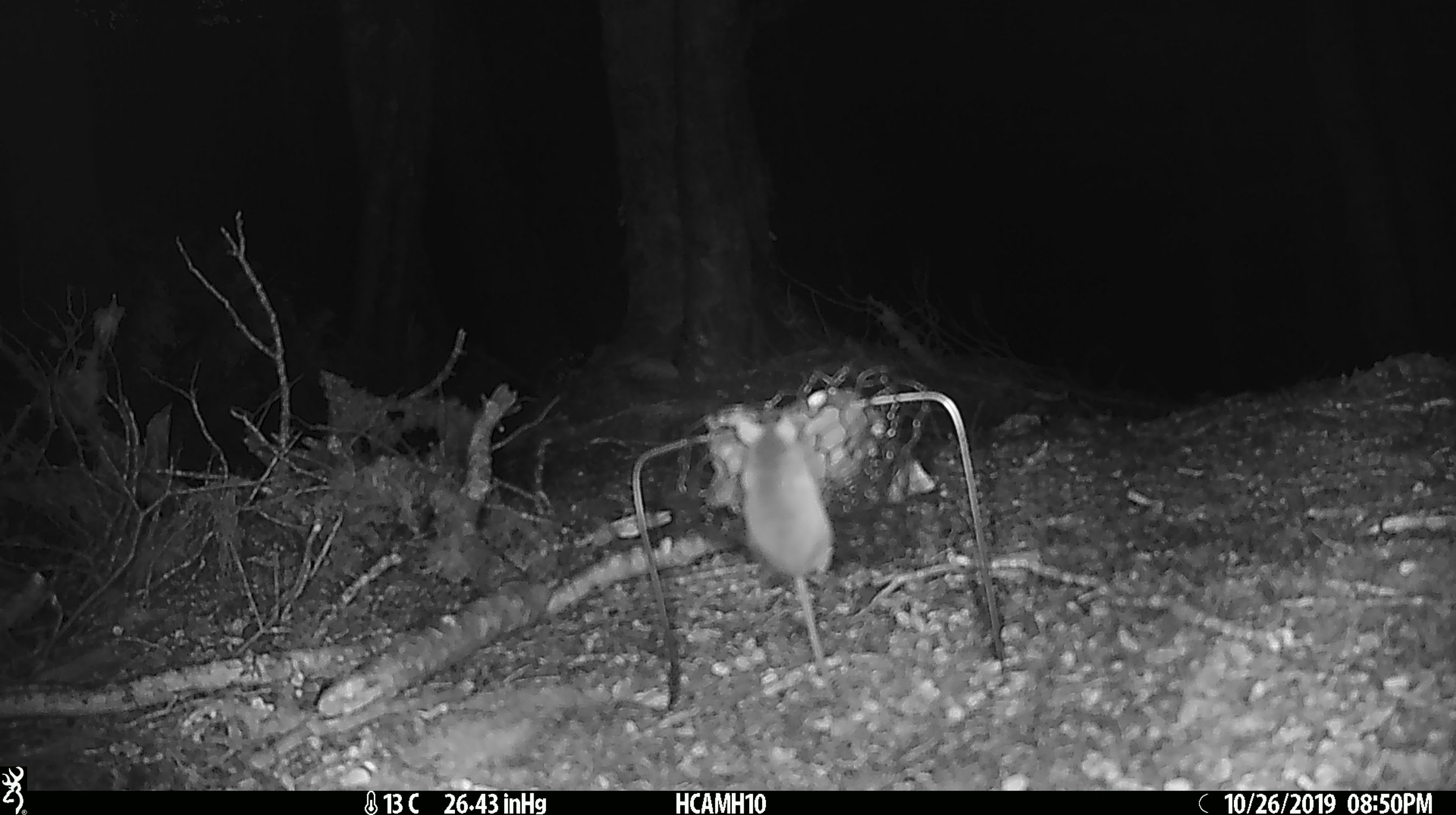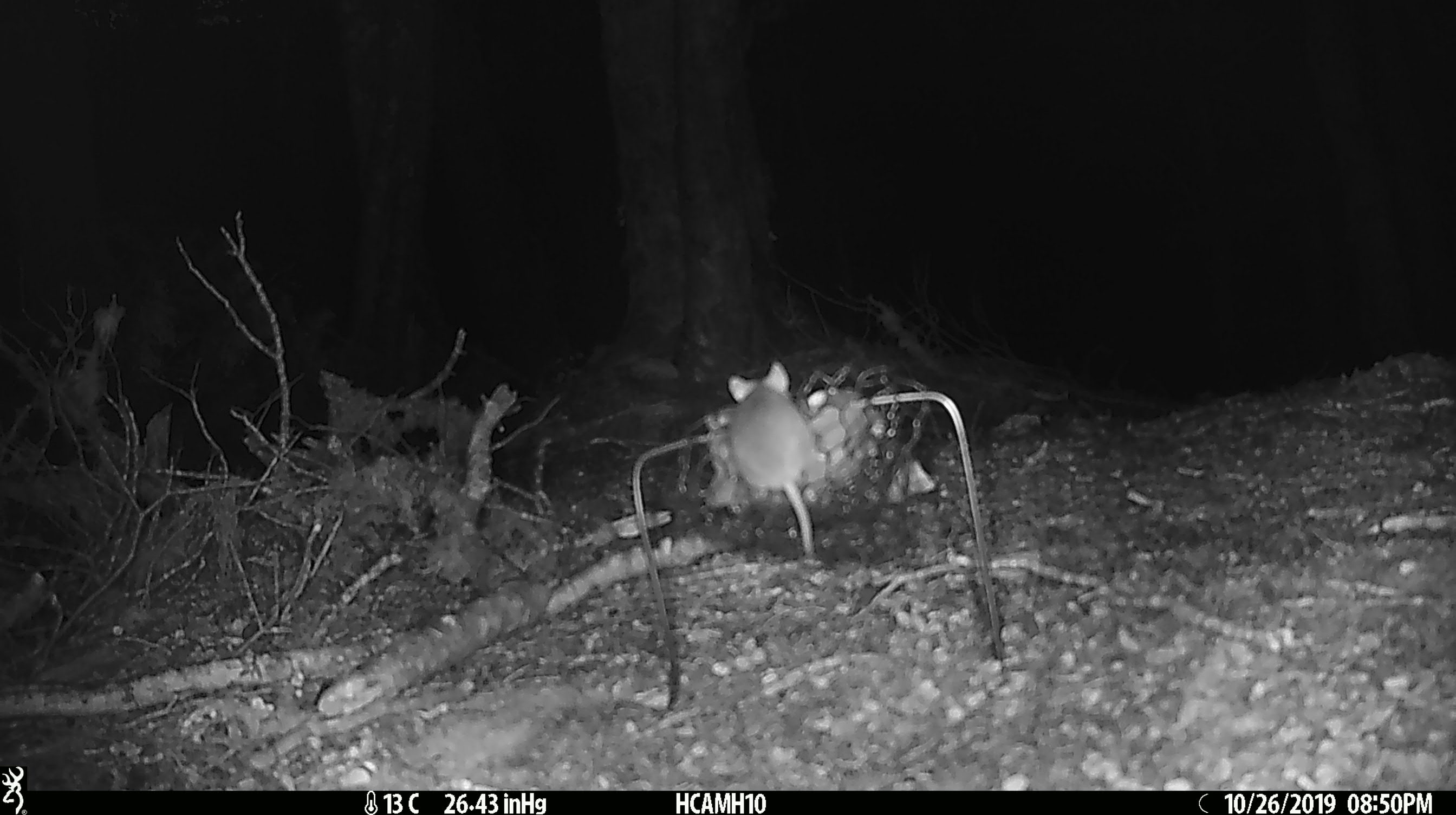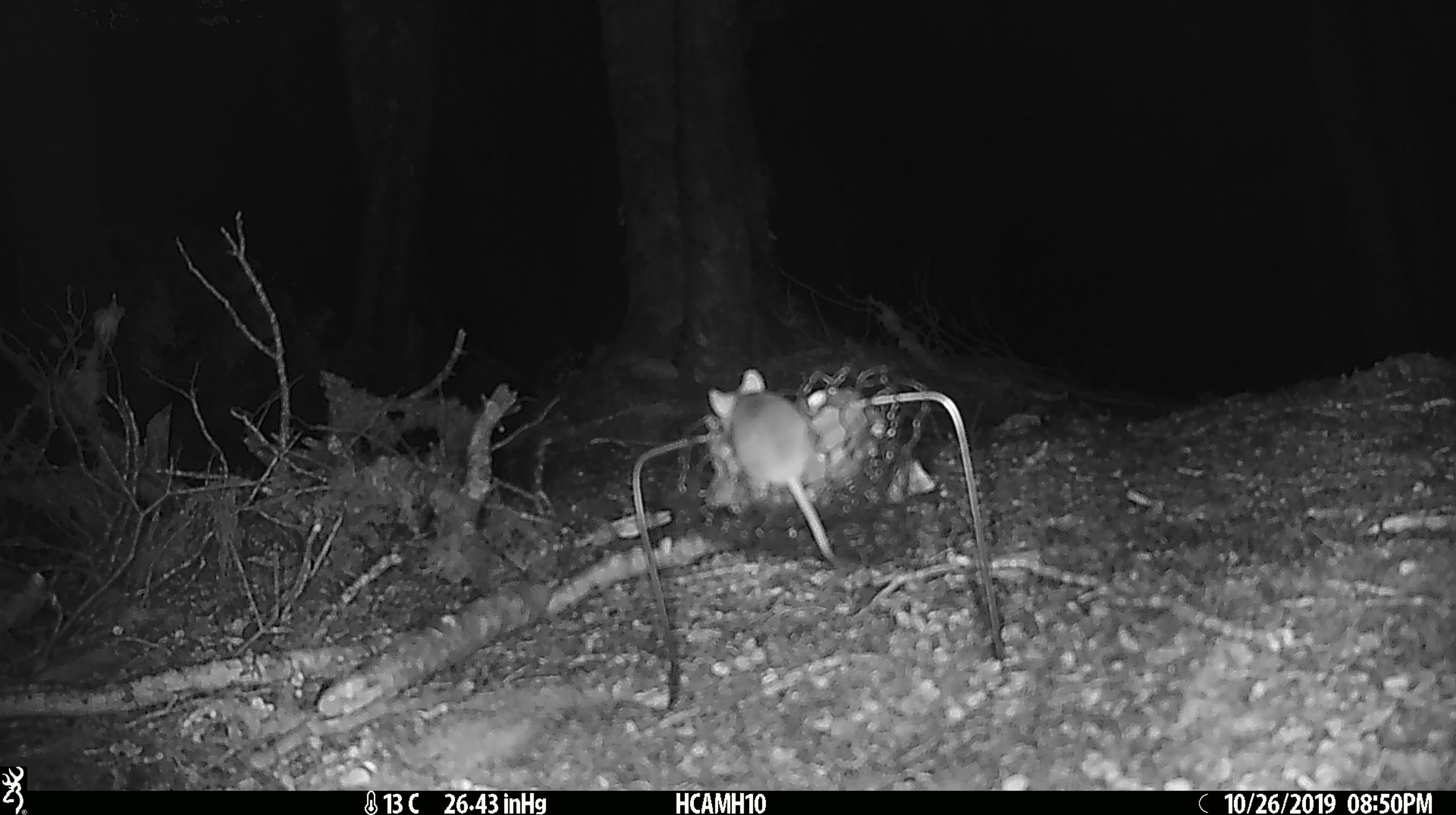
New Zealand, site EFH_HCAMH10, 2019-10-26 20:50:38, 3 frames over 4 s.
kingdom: Animalia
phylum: Chordata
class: Mammalia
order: Rodentia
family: Muridae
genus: Mus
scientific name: Mus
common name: mouse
Mouse (Mus).